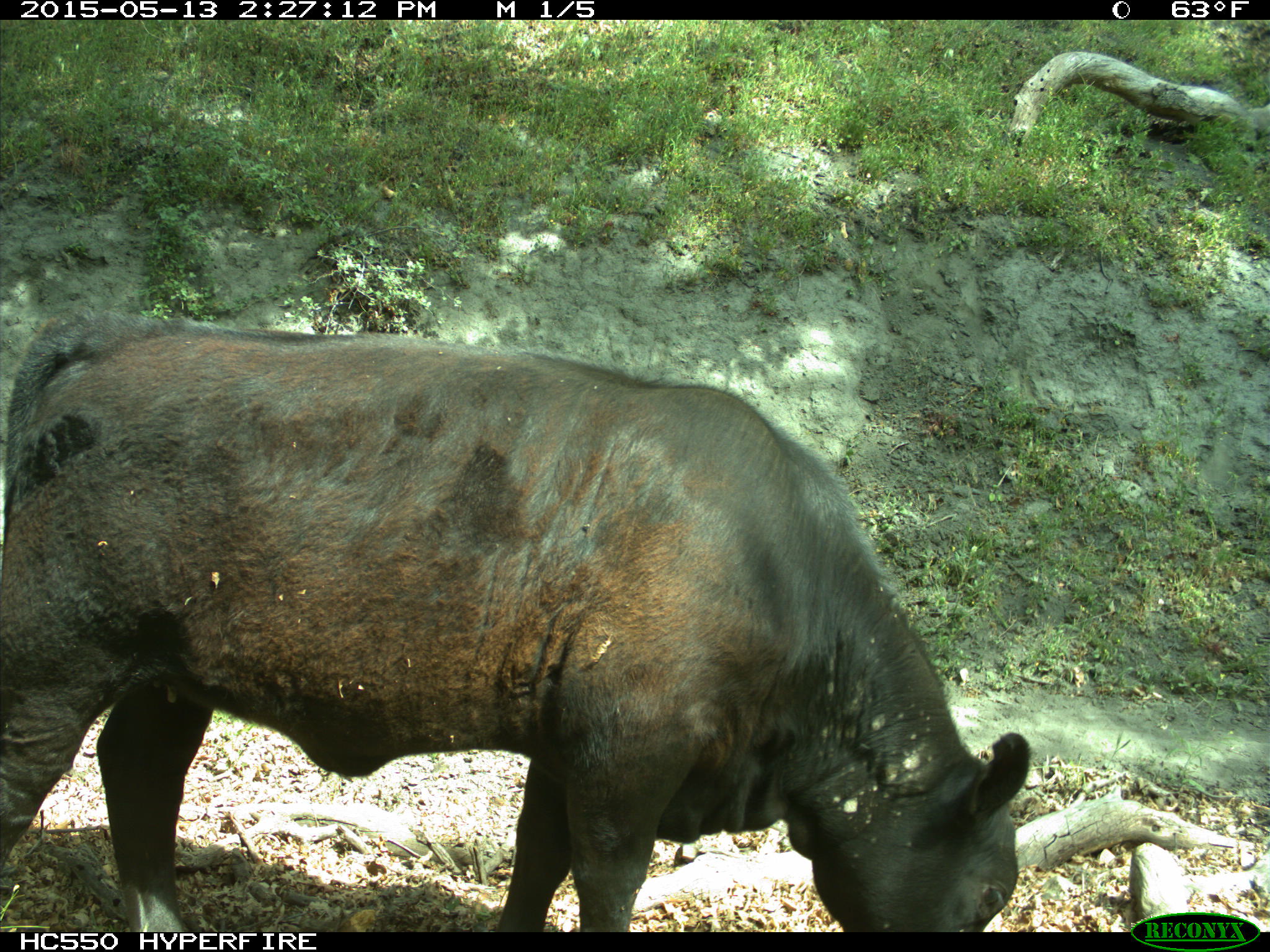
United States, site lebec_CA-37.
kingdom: Animalia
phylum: Chordata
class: Mammalia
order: Artiodactyla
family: Bovidae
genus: Bos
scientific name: Bos taurus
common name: domestic cow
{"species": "Bos taurus (domestic cow)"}